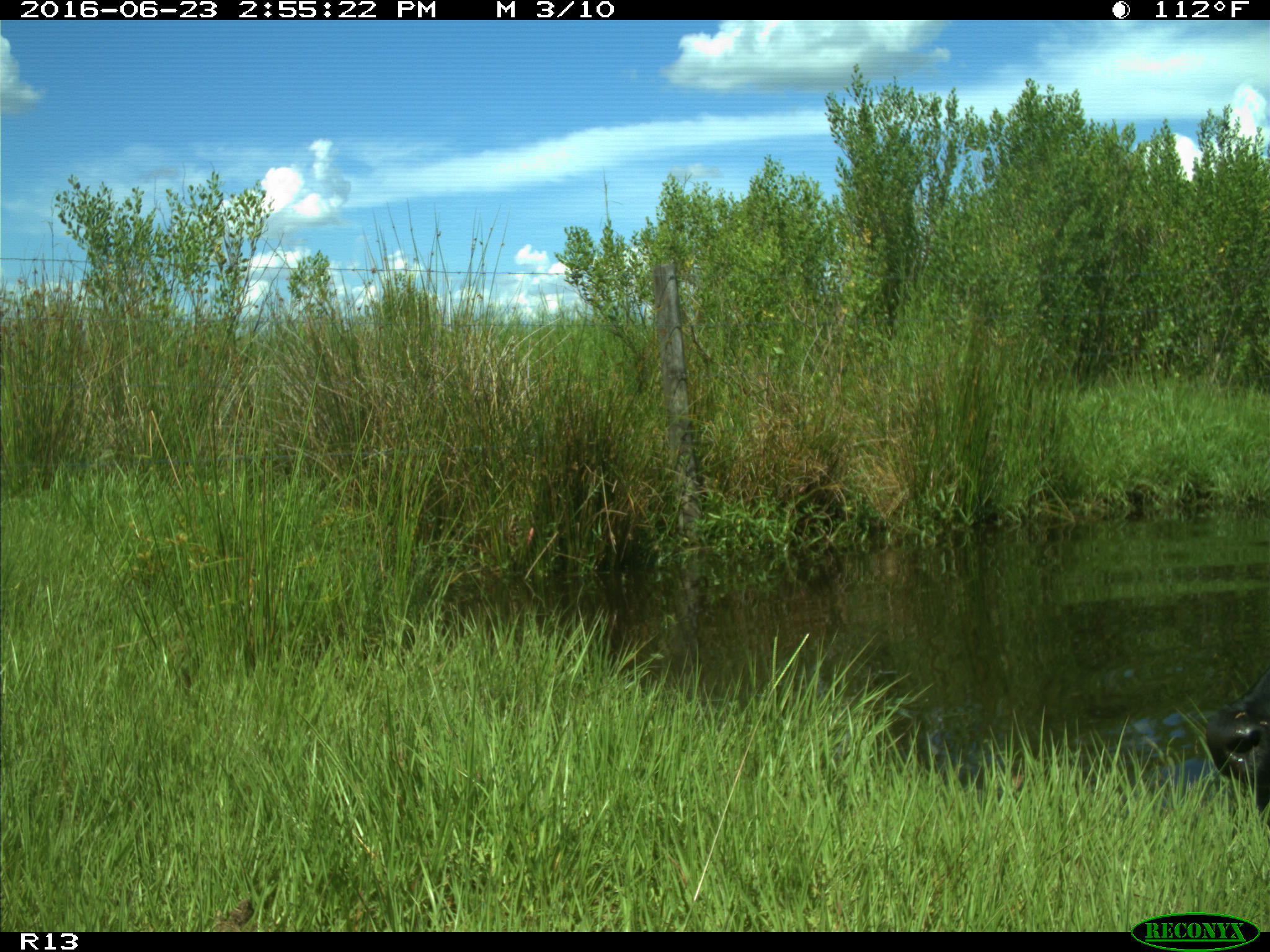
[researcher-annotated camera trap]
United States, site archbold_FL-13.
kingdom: Animalia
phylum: Chordata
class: Mammalia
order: Artiodactyla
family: Bovidae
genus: Bos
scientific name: Bos taurus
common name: domestic cow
Bos taurus (domestic cow).